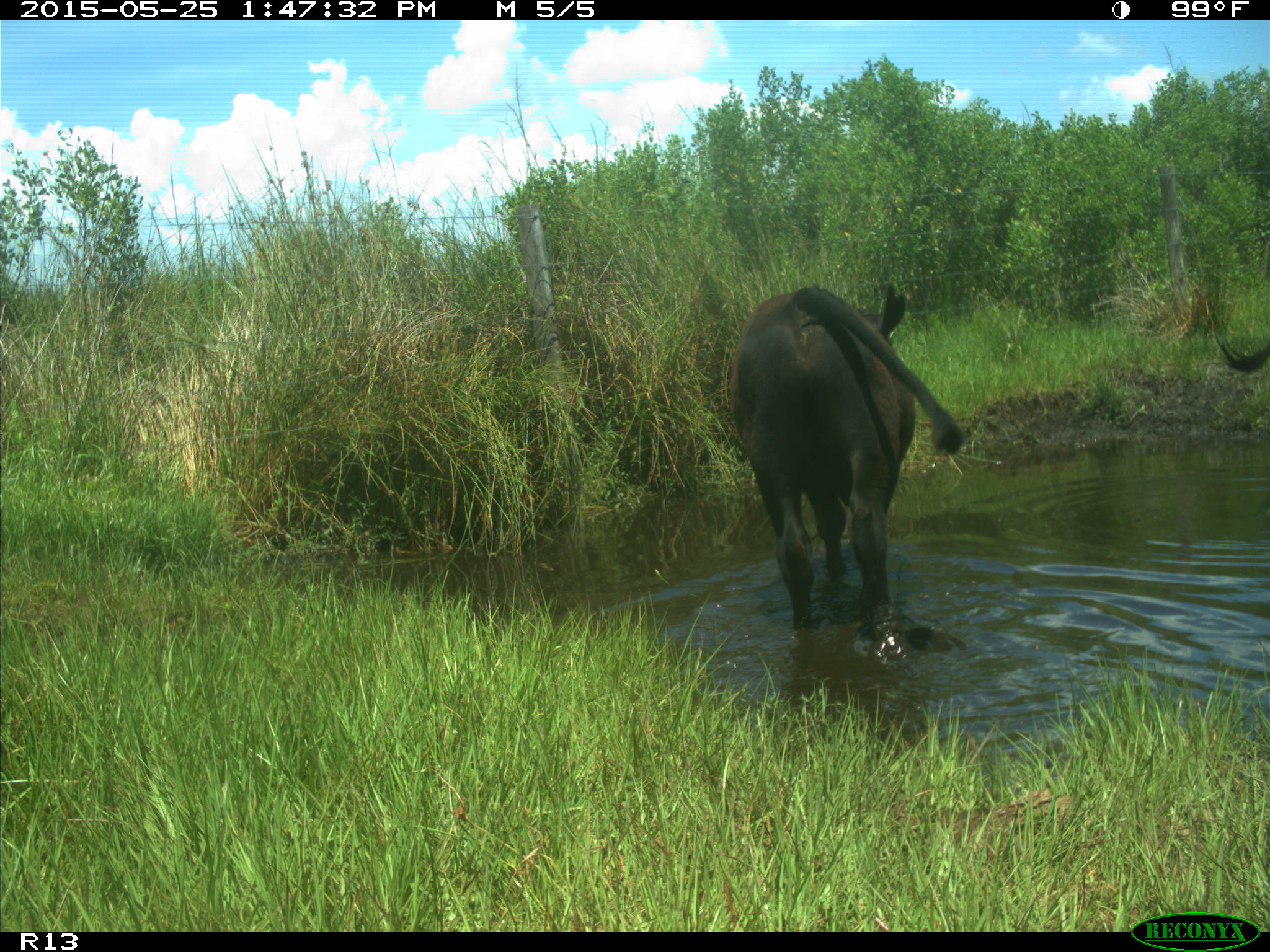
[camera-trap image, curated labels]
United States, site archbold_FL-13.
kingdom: Animalia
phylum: Chordata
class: Mammalia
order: Artiodactyla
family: Bovidae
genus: Bos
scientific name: Bos taurus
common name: domestic cow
Bos taurus (domestic cow).